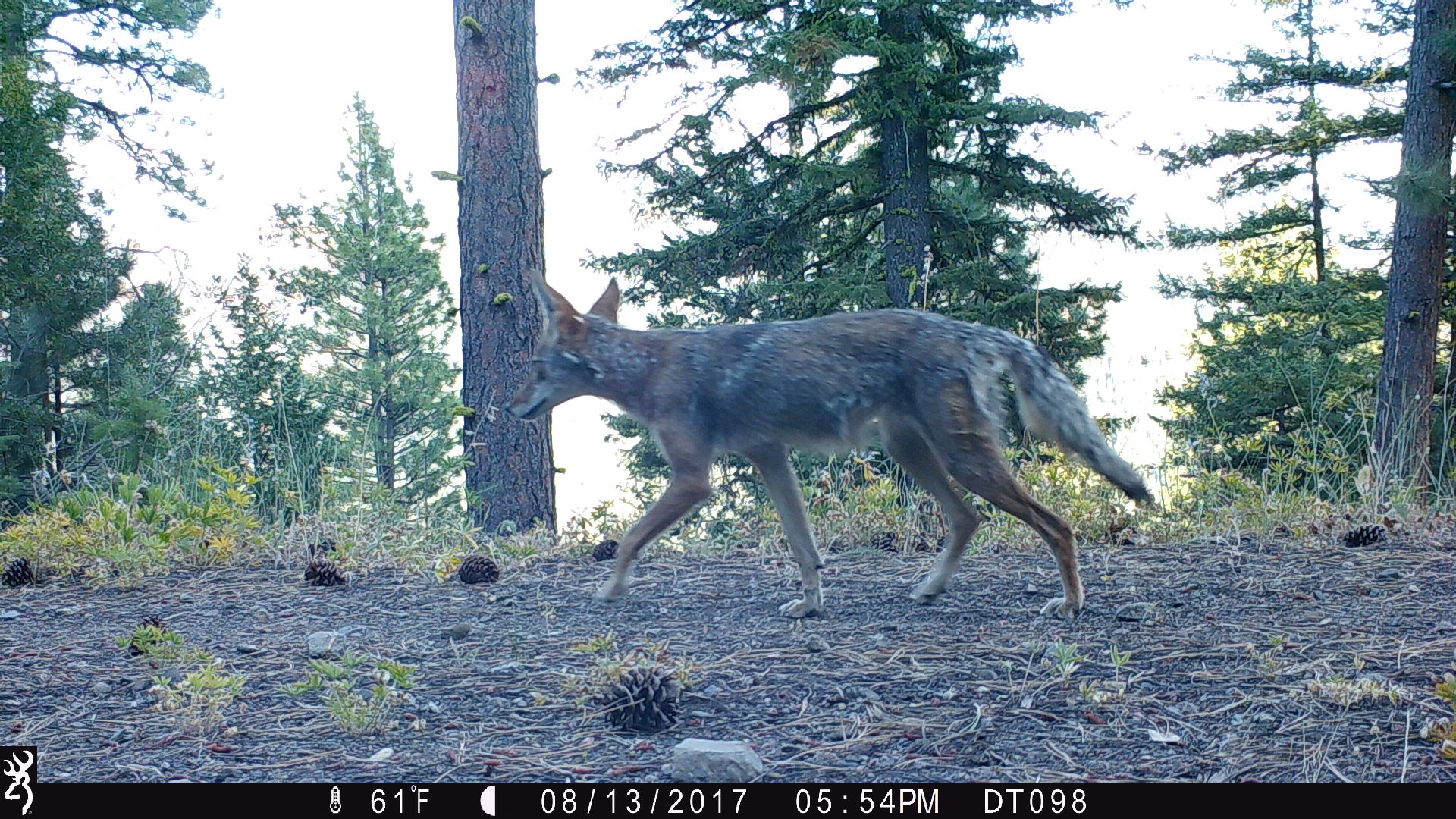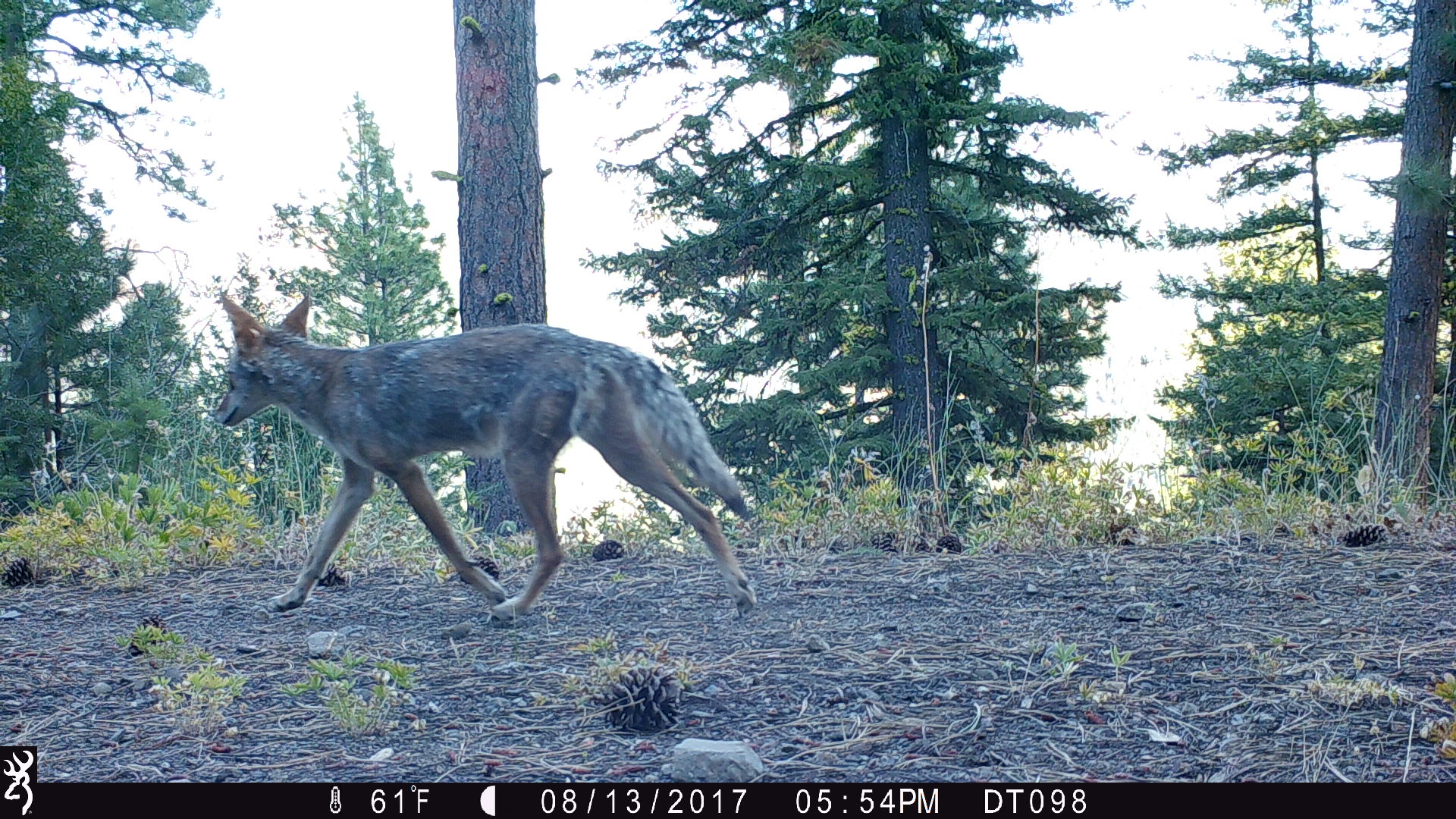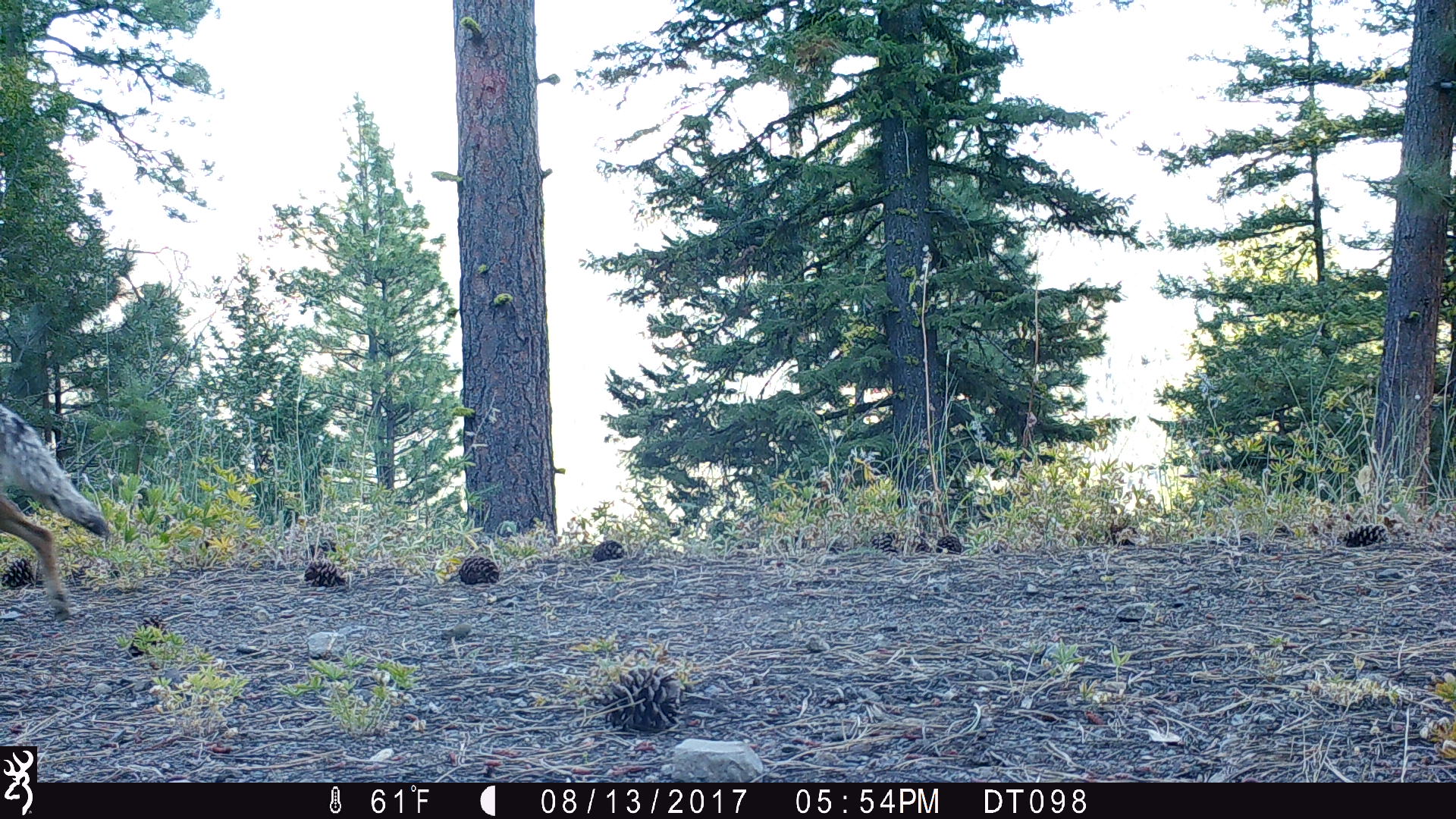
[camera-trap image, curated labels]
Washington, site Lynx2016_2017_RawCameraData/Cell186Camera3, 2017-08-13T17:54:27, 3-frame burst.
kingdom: Animalia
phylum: Chordata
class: Mammalia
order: Carnivora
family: Canidae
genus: Canis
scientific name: Canis latrans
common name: coyote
Canis latrans (coyote). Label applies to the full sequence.